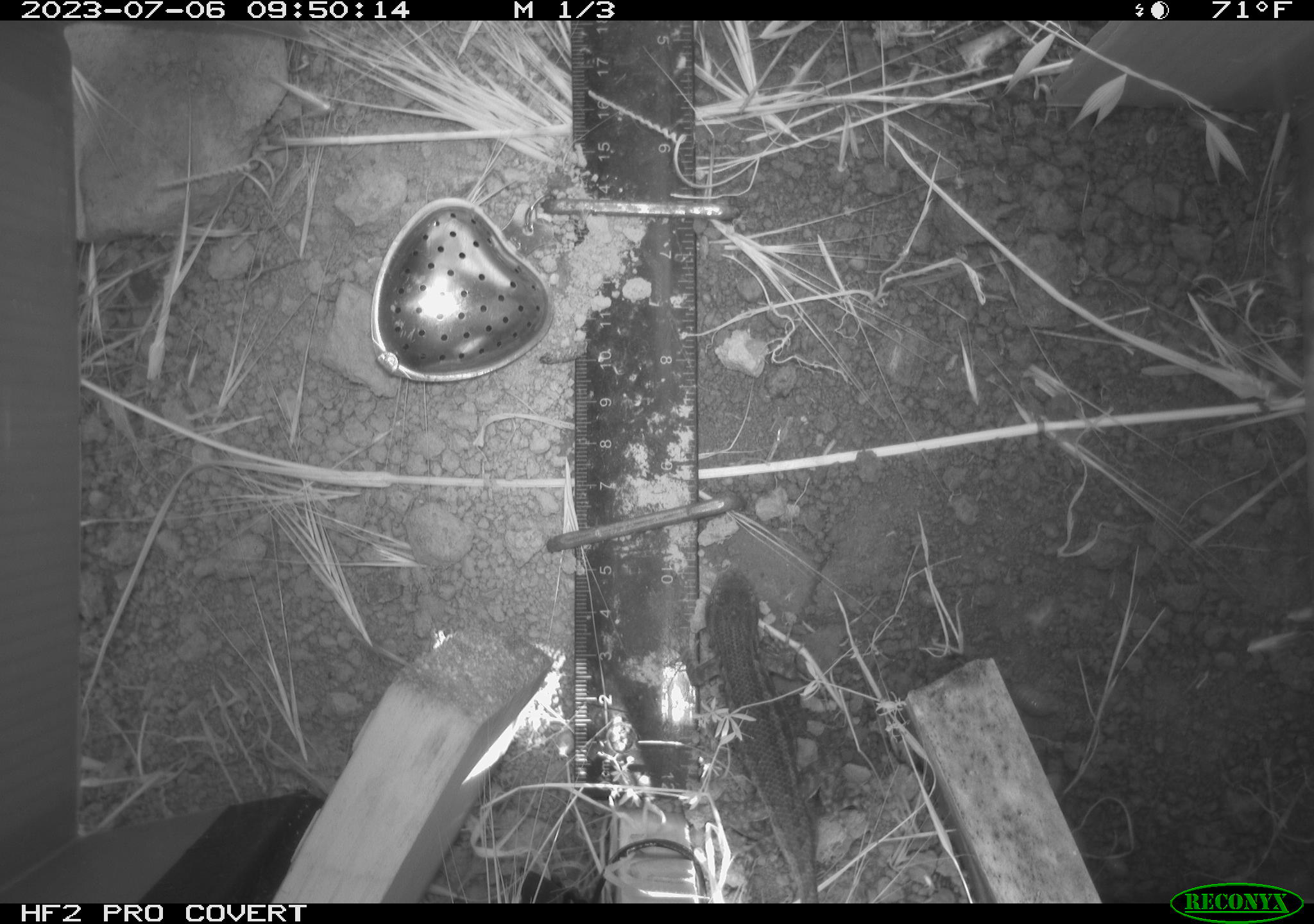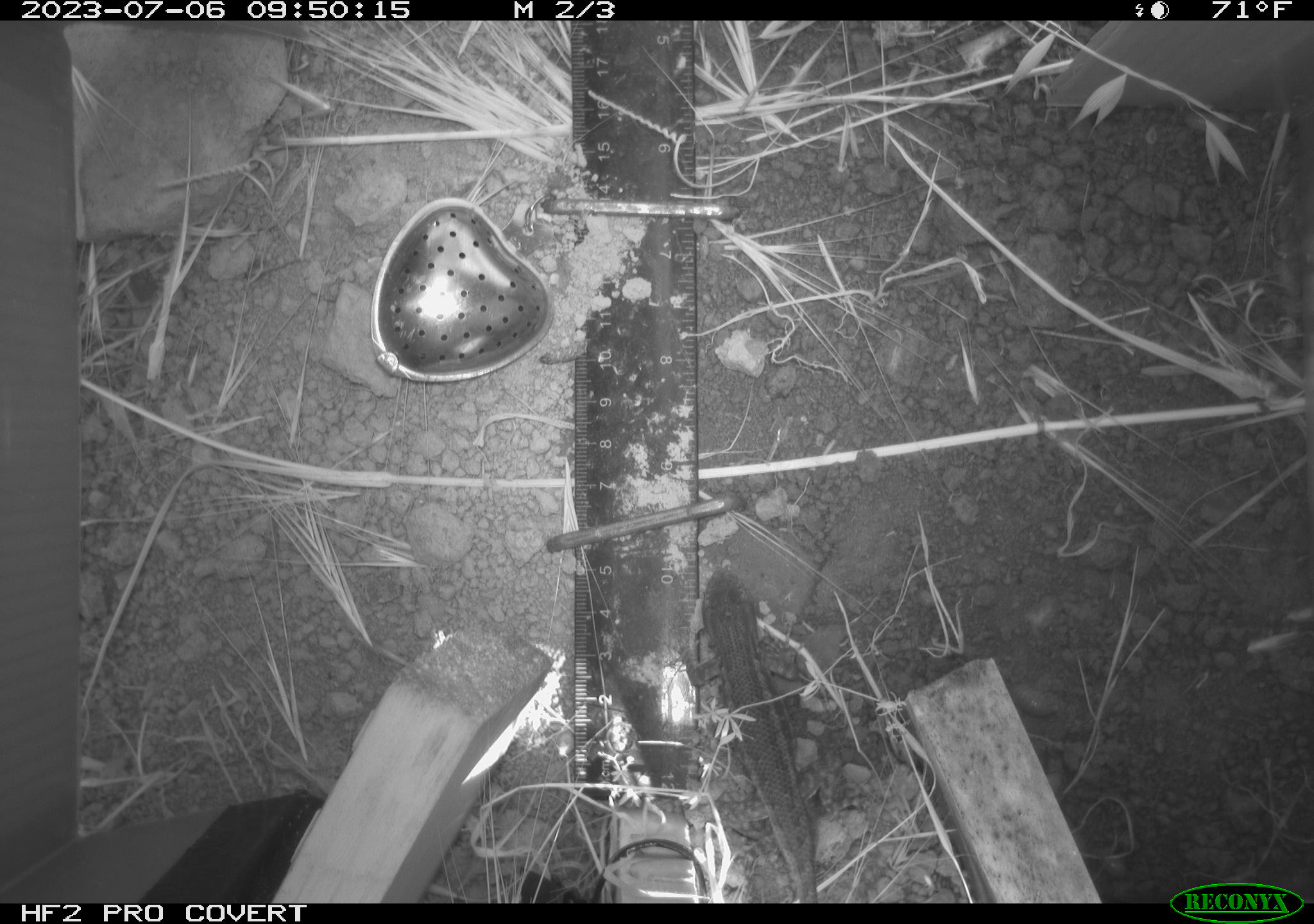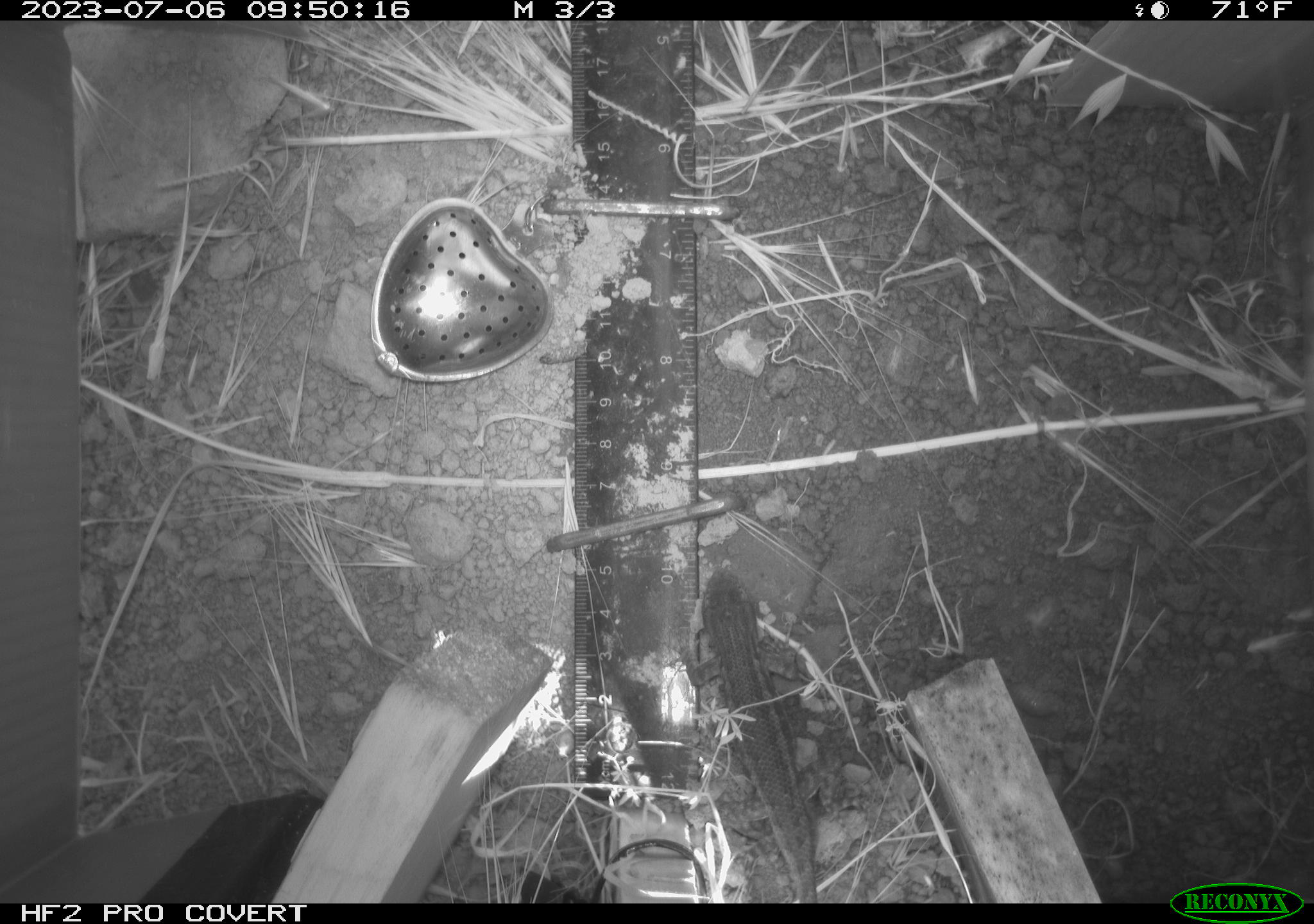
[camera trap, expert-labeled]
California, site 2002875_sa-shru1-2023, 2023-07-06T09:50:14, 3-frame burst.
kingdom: Animalia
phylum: Chordata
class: Reptilia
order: Squamata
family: Phrynosomatidae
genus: Sceloporus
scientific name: Sceloporus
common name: spiny lizards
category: sceloporus species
Sceloporus species (spiny lizards) (Sceloporus).